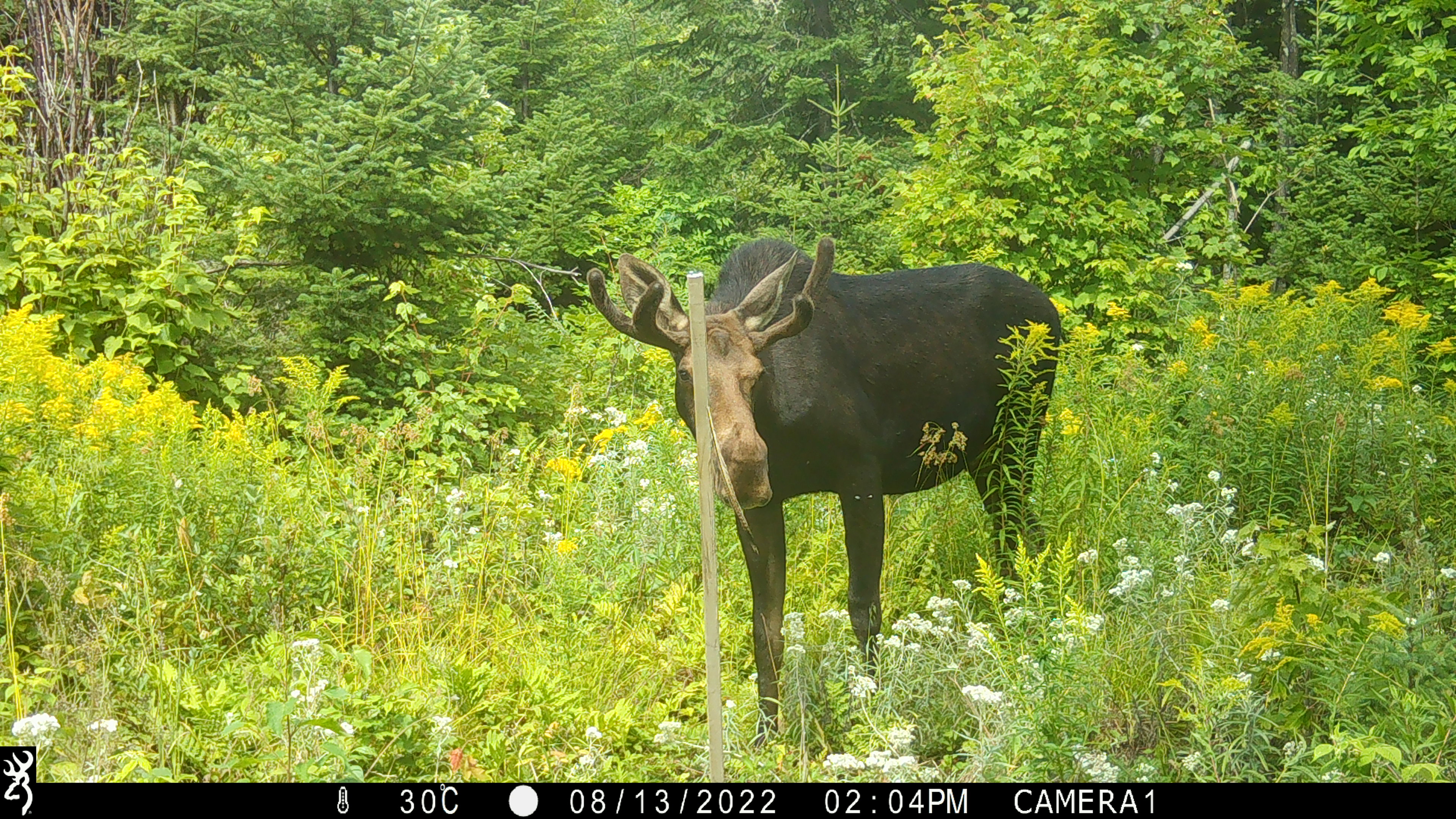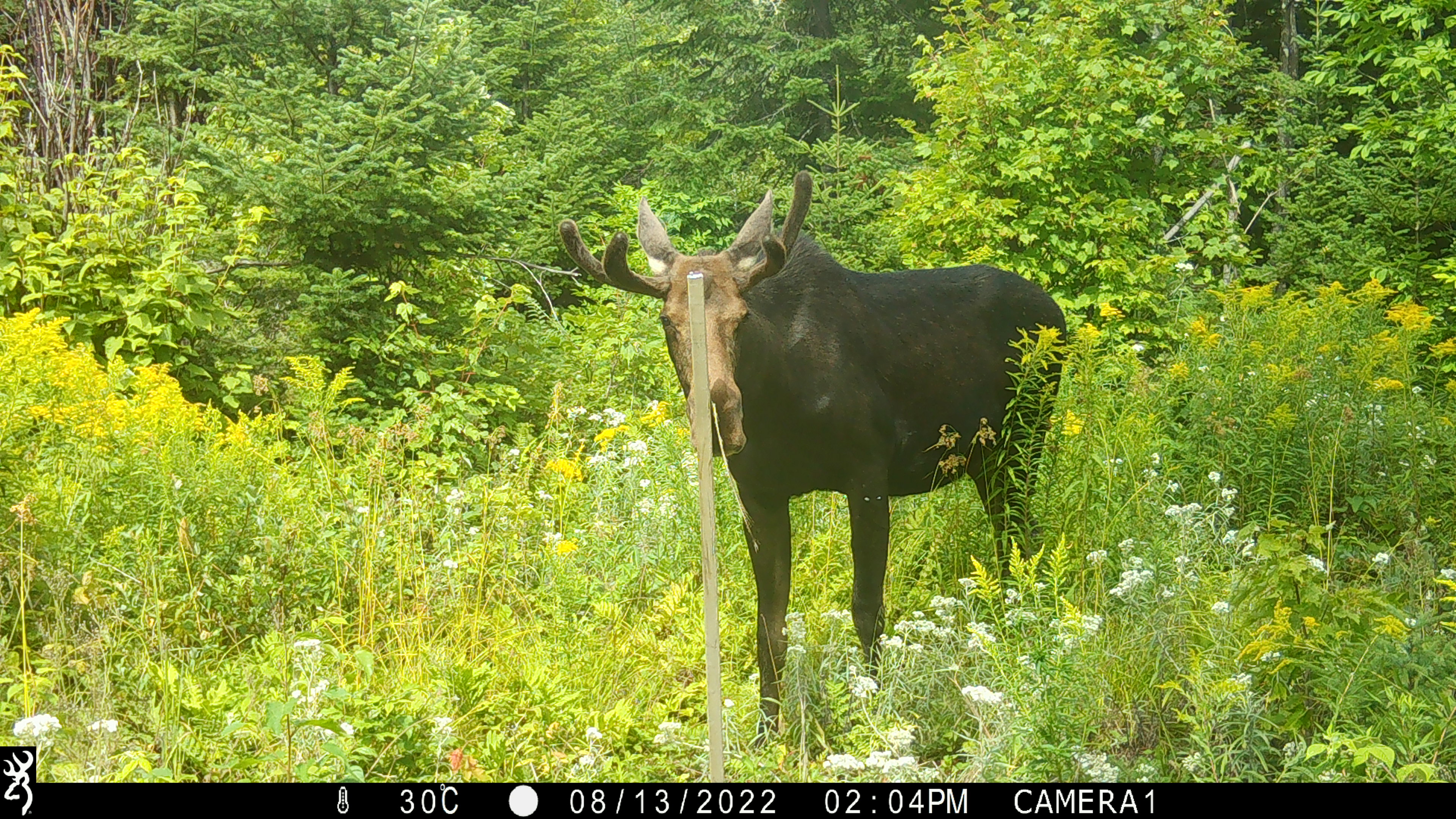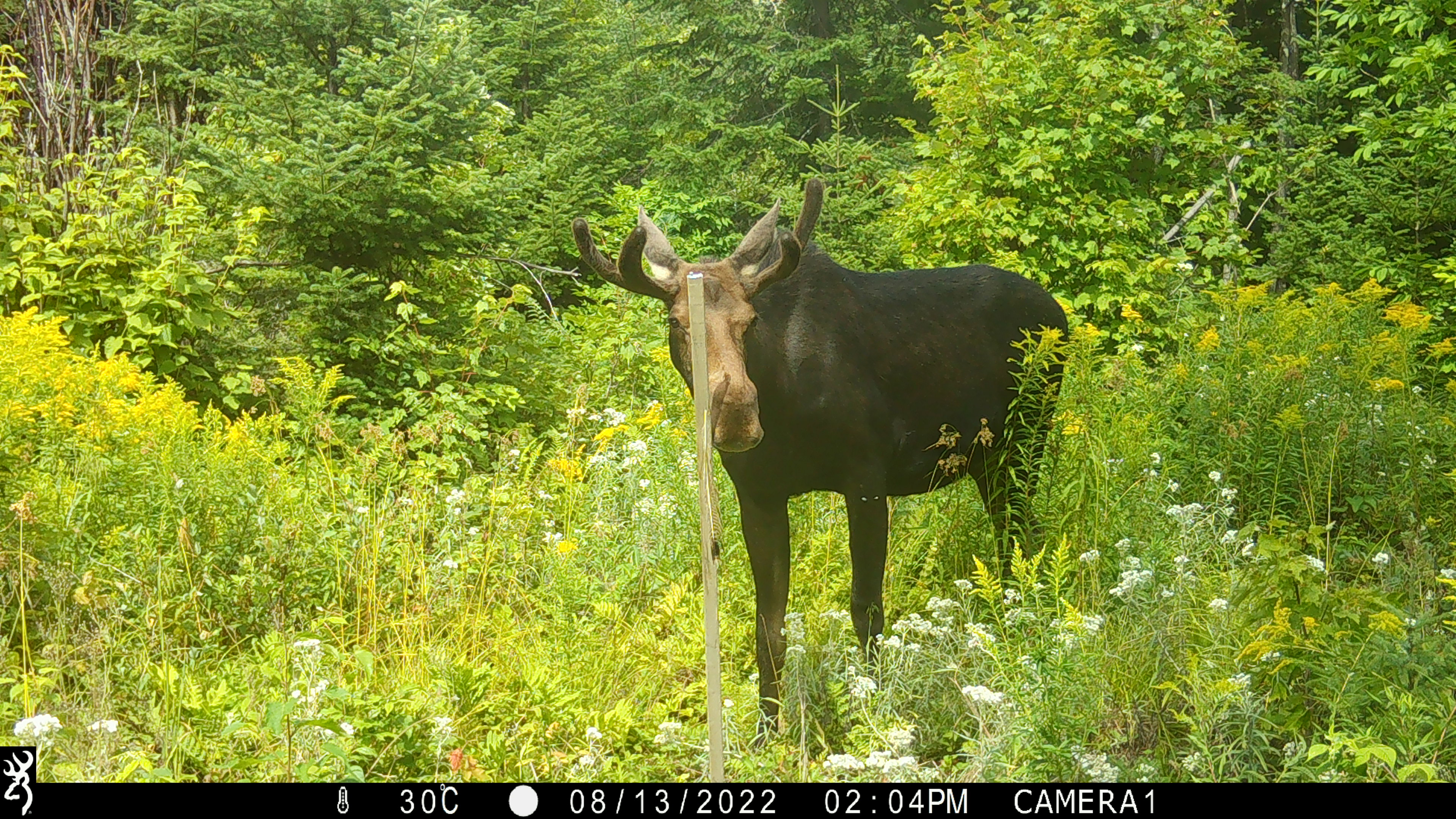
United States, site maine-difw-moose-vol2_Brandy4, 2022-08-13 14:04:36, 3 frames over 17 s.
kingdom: Animalia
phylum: Chordata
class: Mammalia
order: Artiodactyla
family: Cervidae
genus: Alces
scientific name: Alces alces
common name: moose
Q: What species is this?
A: Moose (Alces alces).